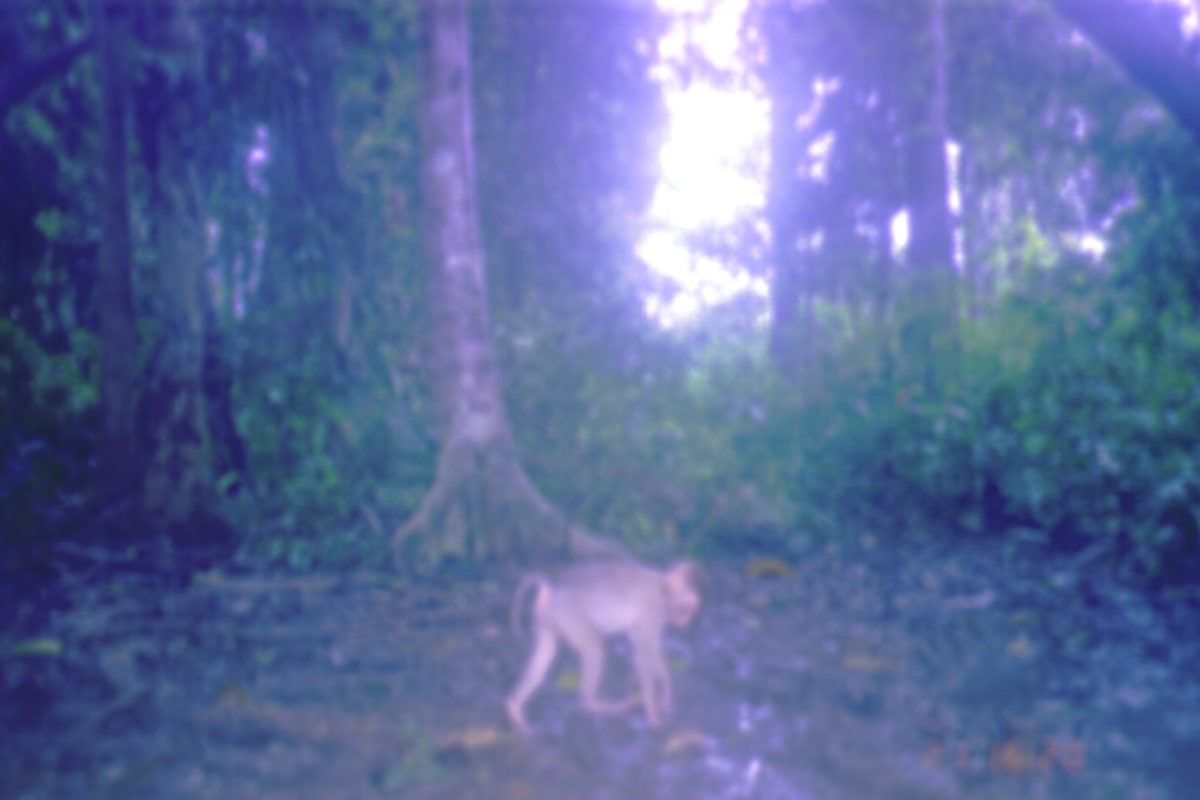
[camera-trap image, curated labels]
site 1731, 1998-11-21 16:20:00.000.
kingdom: Animalia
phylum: Chordata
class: Mammalia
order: Primates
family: Cercopithecidae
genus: Macaca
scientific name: Macaca nemestrina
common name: southern pig-tailed macaque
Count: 1.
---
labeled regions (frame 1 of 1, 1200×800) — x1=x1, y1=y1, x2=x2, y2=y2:
macaca nemestrina: x1=499, y1=558, x2=704, y2=734